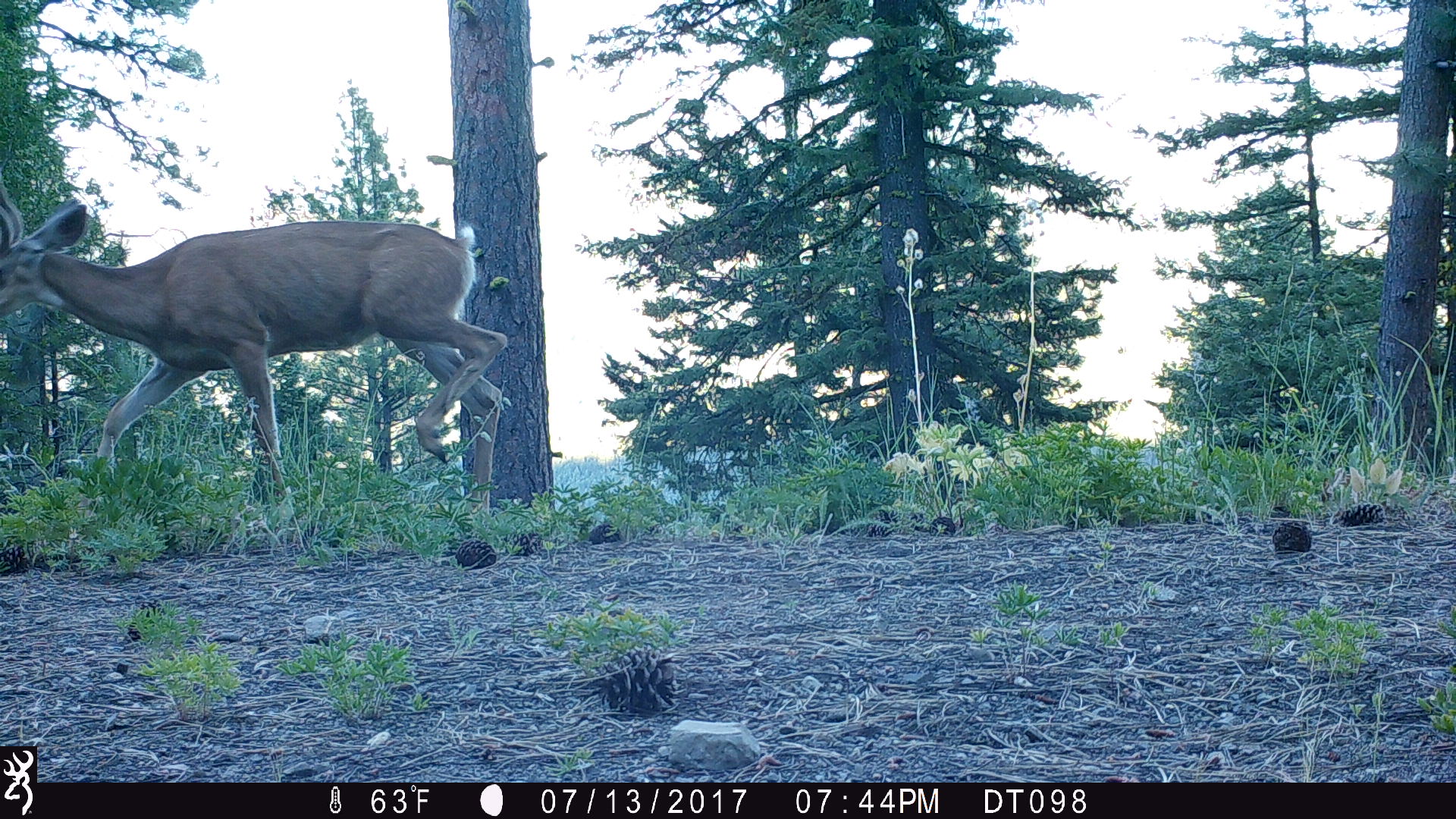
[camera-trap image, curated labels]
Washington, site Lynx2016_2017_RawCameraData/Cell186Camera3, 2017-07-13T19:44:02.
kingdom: Animalia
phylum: Chordata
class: Mammalia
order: Artiodactyla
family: Cervidae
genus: Odocoileus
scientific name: Odocoileus hemionus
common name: mule deer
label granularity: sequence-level